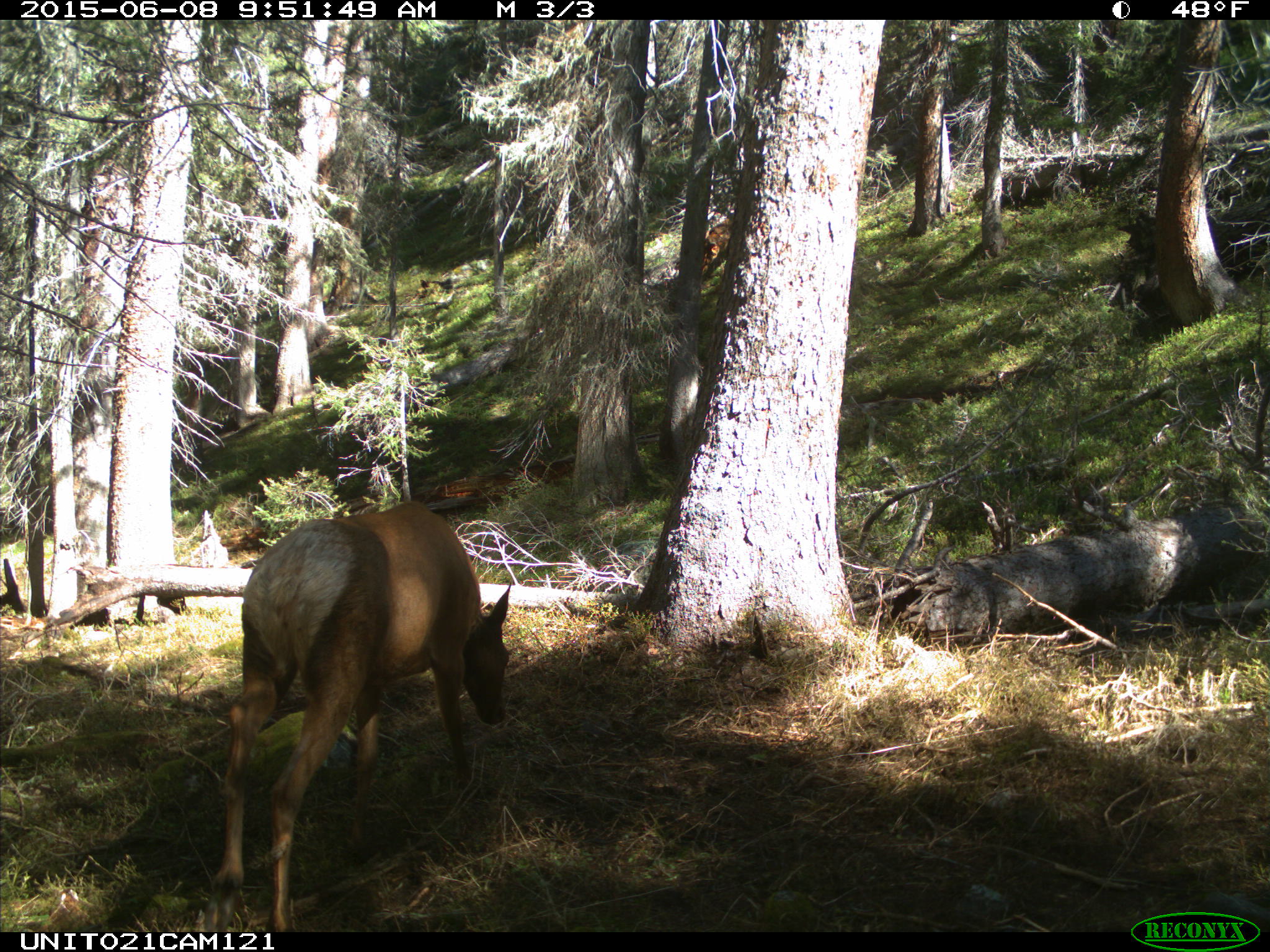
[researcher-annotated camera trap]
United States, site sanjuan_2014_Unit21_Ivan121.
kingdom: Animalia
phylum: Chordata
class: Mammalia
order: Artiodactyla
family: Cervidae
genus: Cervus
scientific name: Cervus elaphus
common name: red deer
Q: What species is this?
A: Cervus elaphus (red deer).